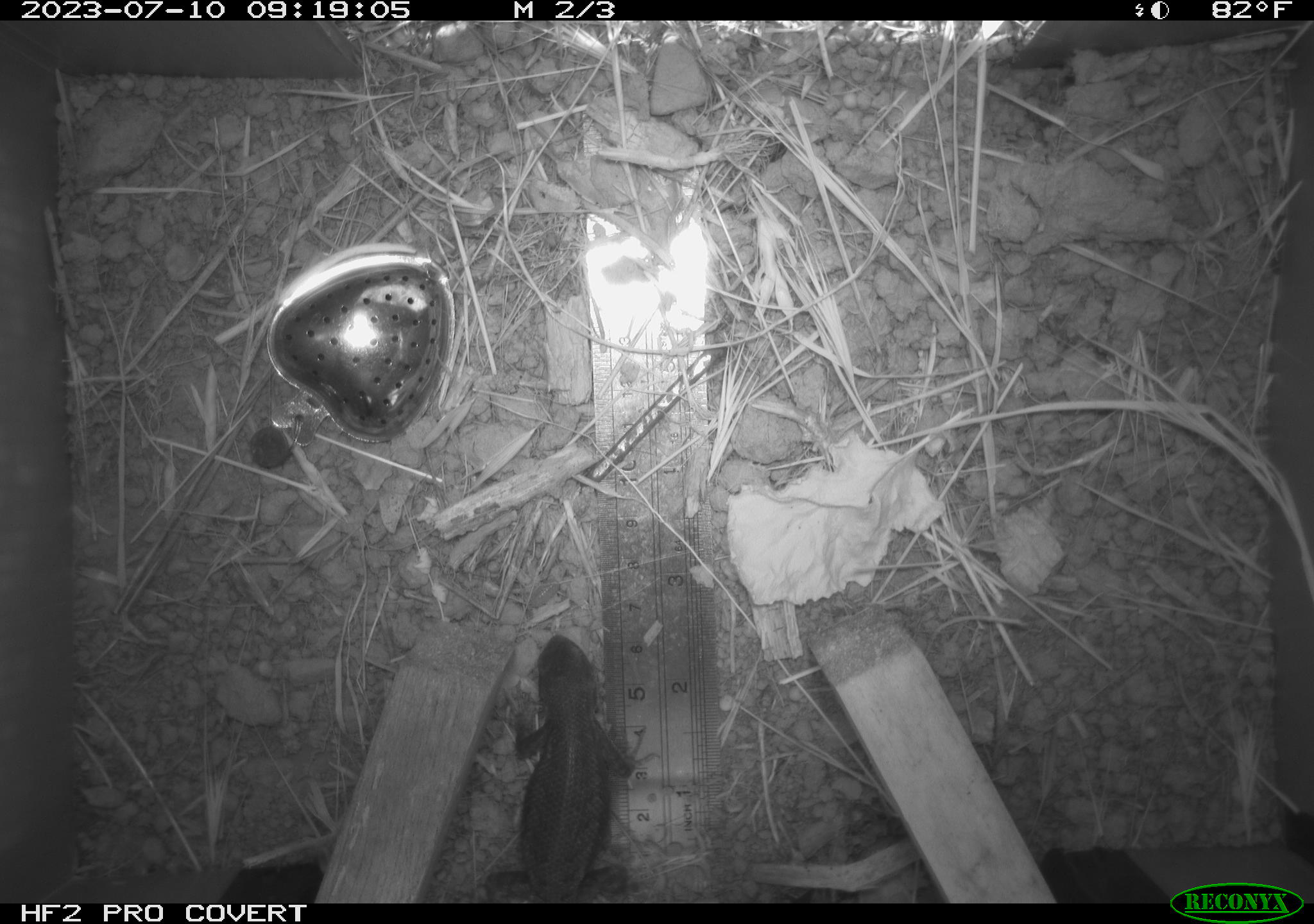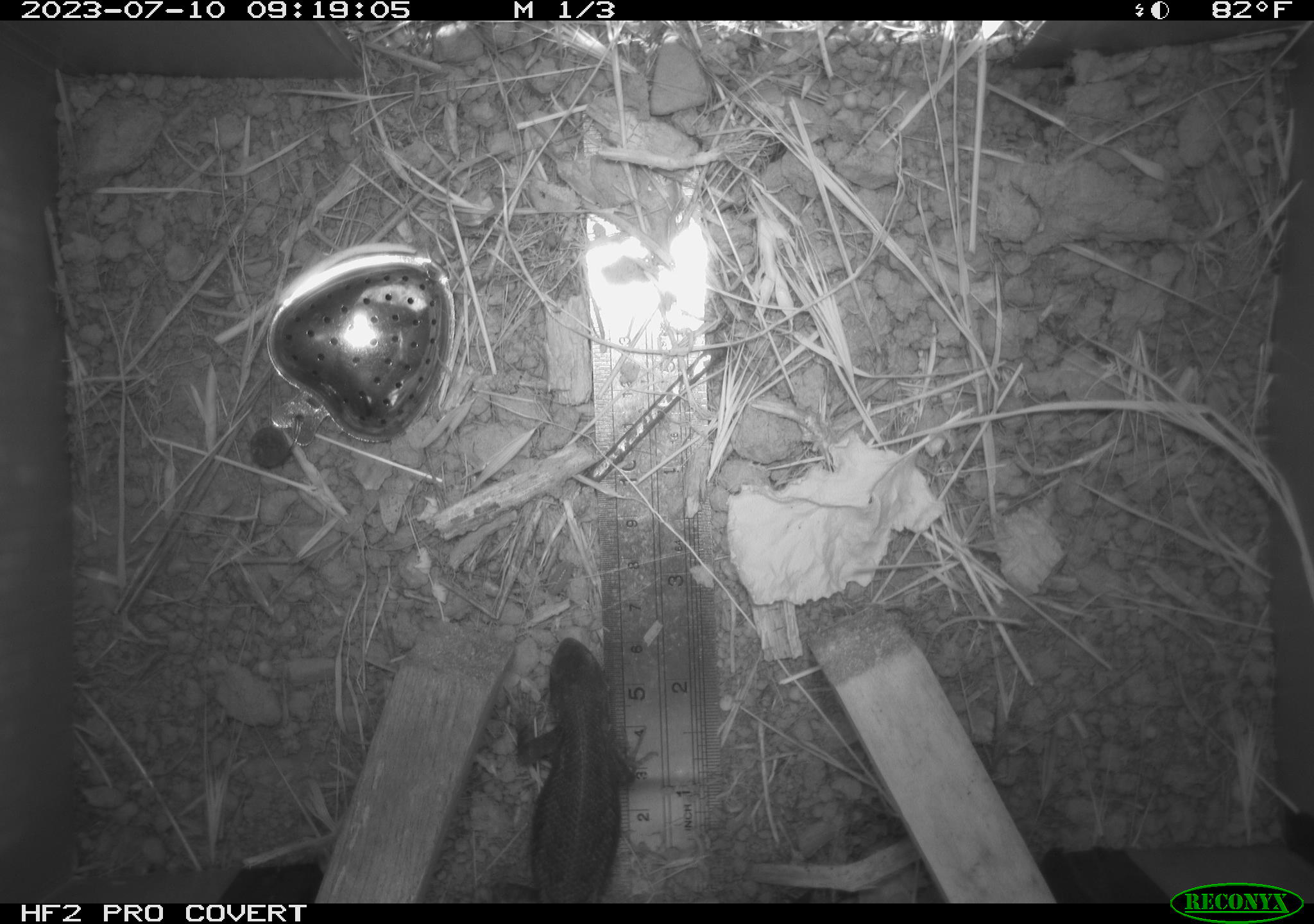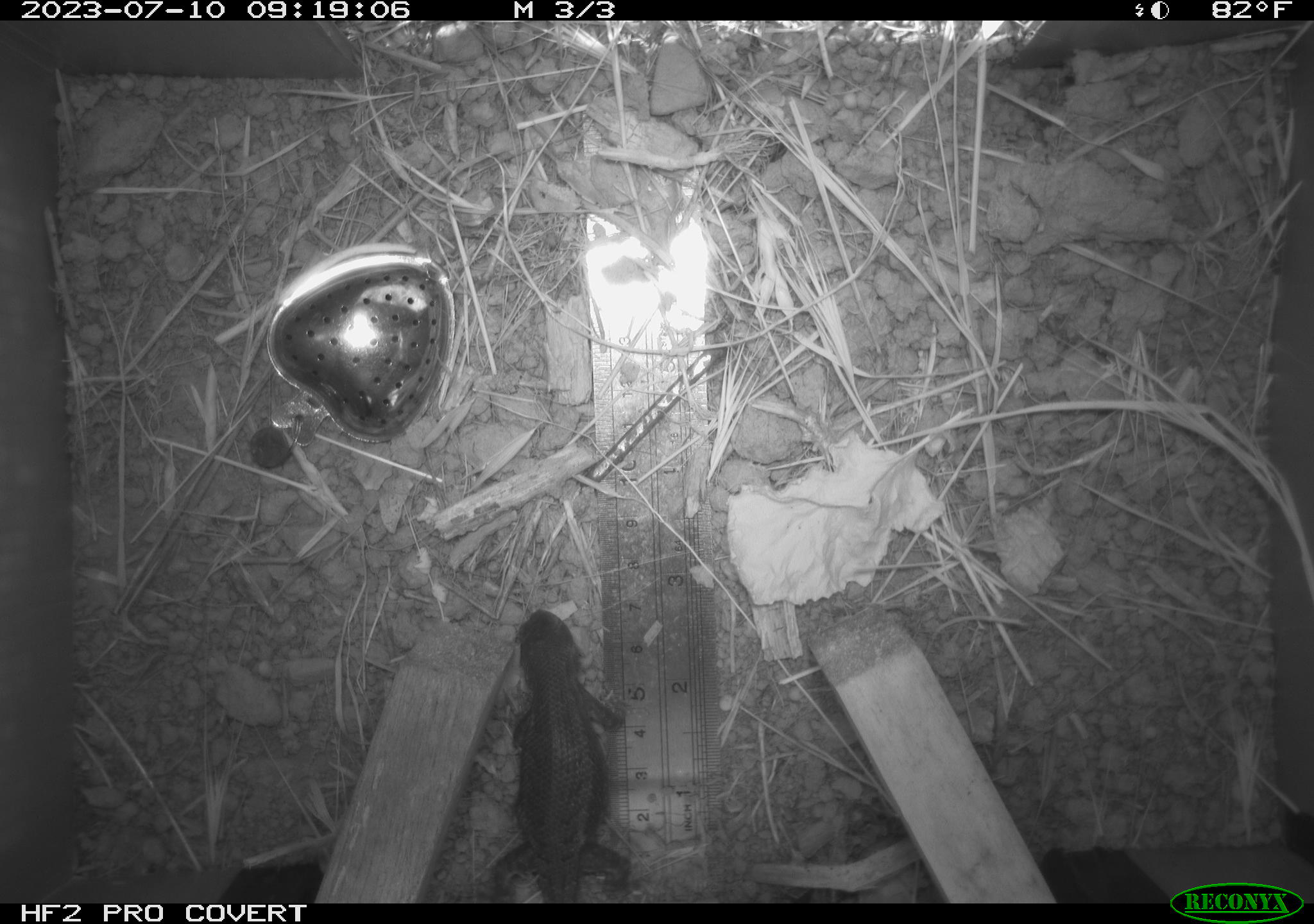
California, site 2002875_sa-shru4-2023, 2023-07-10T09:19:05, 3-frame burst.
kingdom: Animalia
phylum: Chordata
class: Reptilia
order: Squamata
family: Phrynosomatidae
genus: Sceloporus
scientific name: Sceloporus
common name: spiny lizards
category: sceloporus species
Sceloporus species (spiny lizards) (Sceloporus).